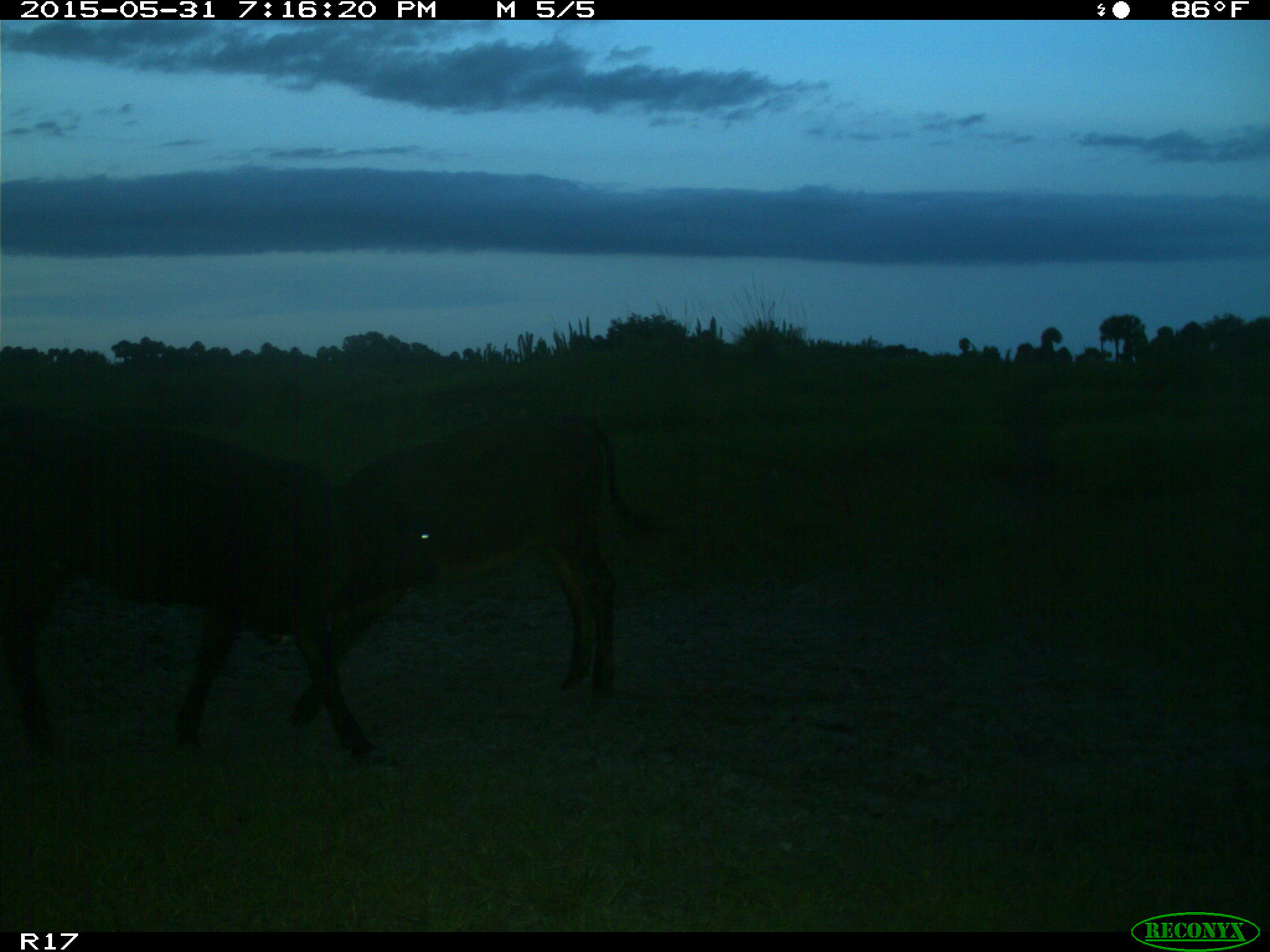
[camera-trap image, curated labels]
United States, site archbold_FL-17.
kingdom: Animalia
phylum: Chordata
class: Mammalia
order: Artiodactyla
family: Bovidae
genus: Bos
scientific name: Bos taurus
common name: domestic cow